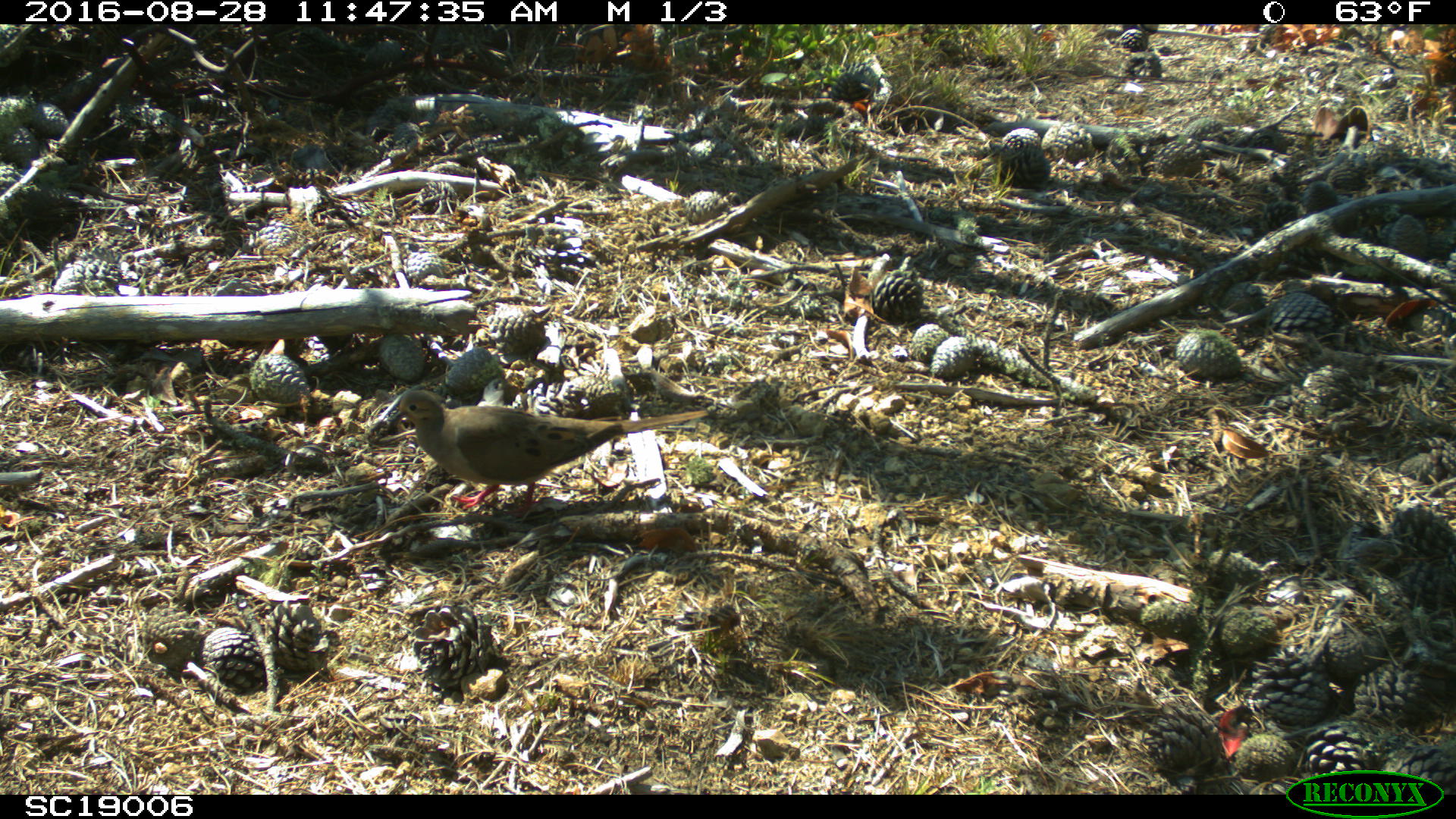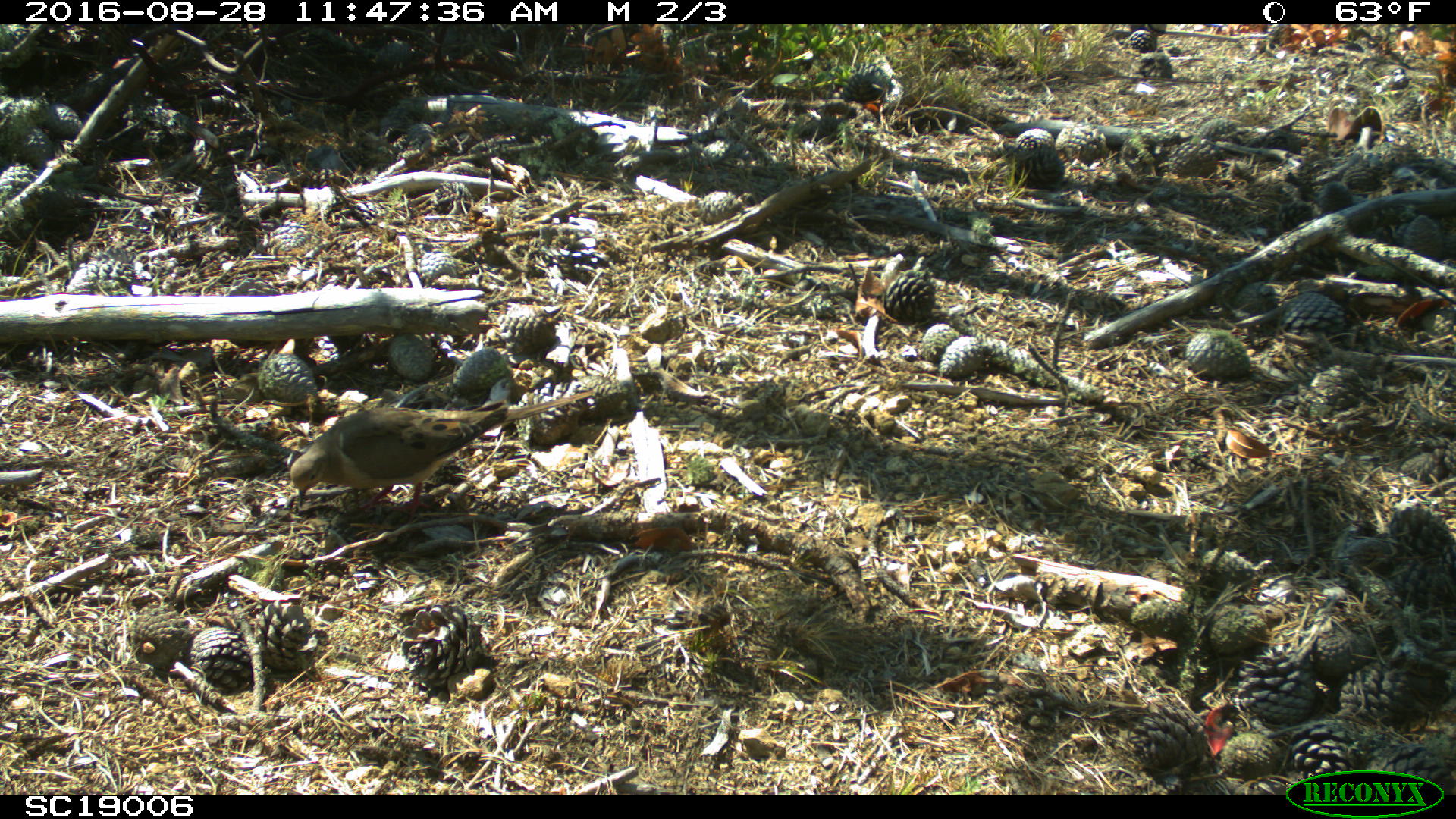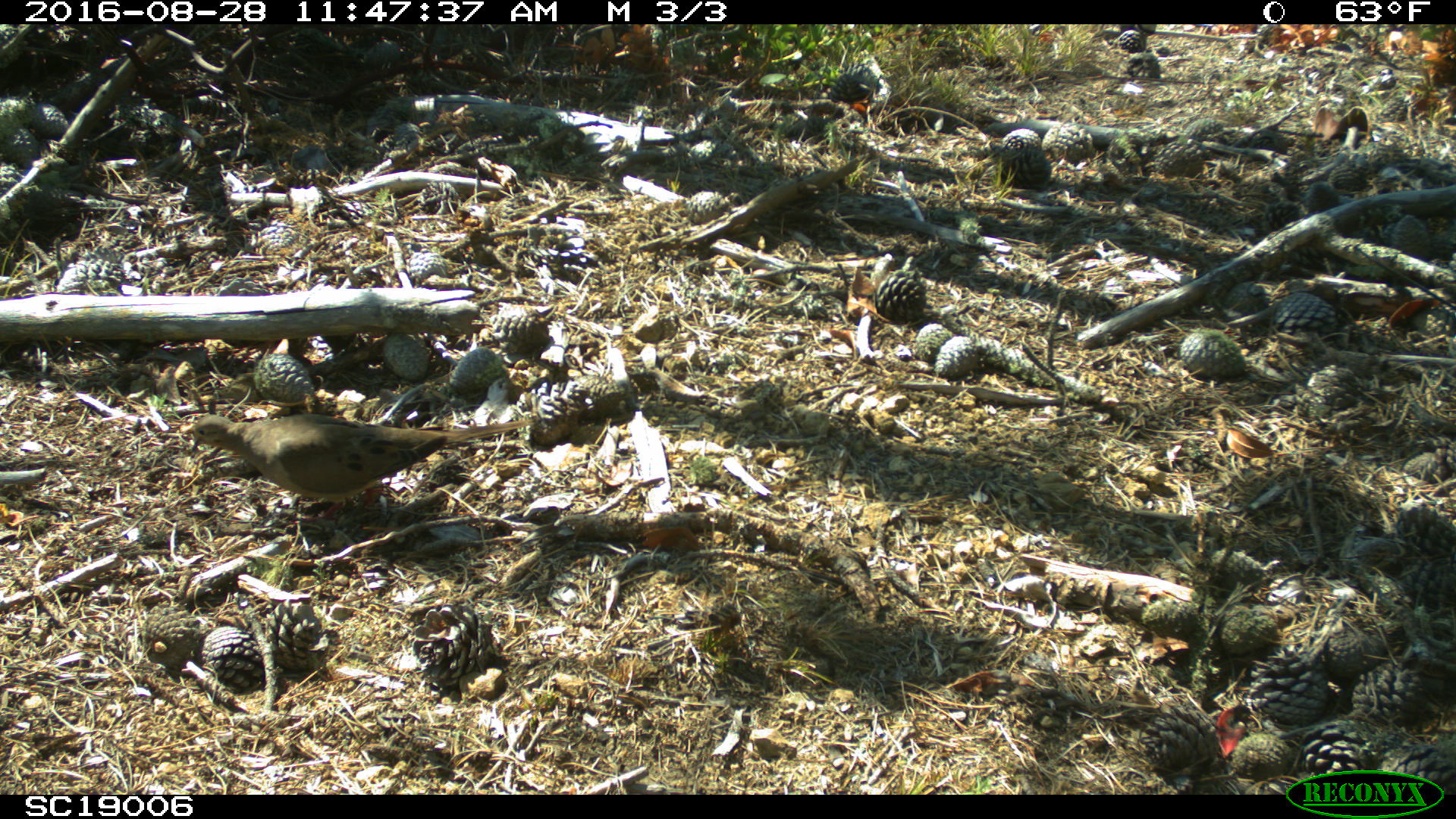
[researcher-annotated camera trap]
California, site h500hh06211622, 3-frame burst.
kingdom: Animalia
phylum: Chordata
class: Aves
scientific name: Aves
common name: bird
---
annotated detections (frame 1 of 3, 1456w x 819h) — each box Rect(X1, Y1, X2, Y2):
bird: Rect(371, 388, 711, 518)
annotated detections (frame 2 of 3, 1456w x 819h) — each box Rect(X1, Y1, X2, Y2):
bird: Rect(289, 389, 596, 526)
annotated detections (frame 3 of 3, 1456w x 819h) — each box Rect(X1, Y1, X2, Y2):
bird: Rect(190, 413, 535, 521)